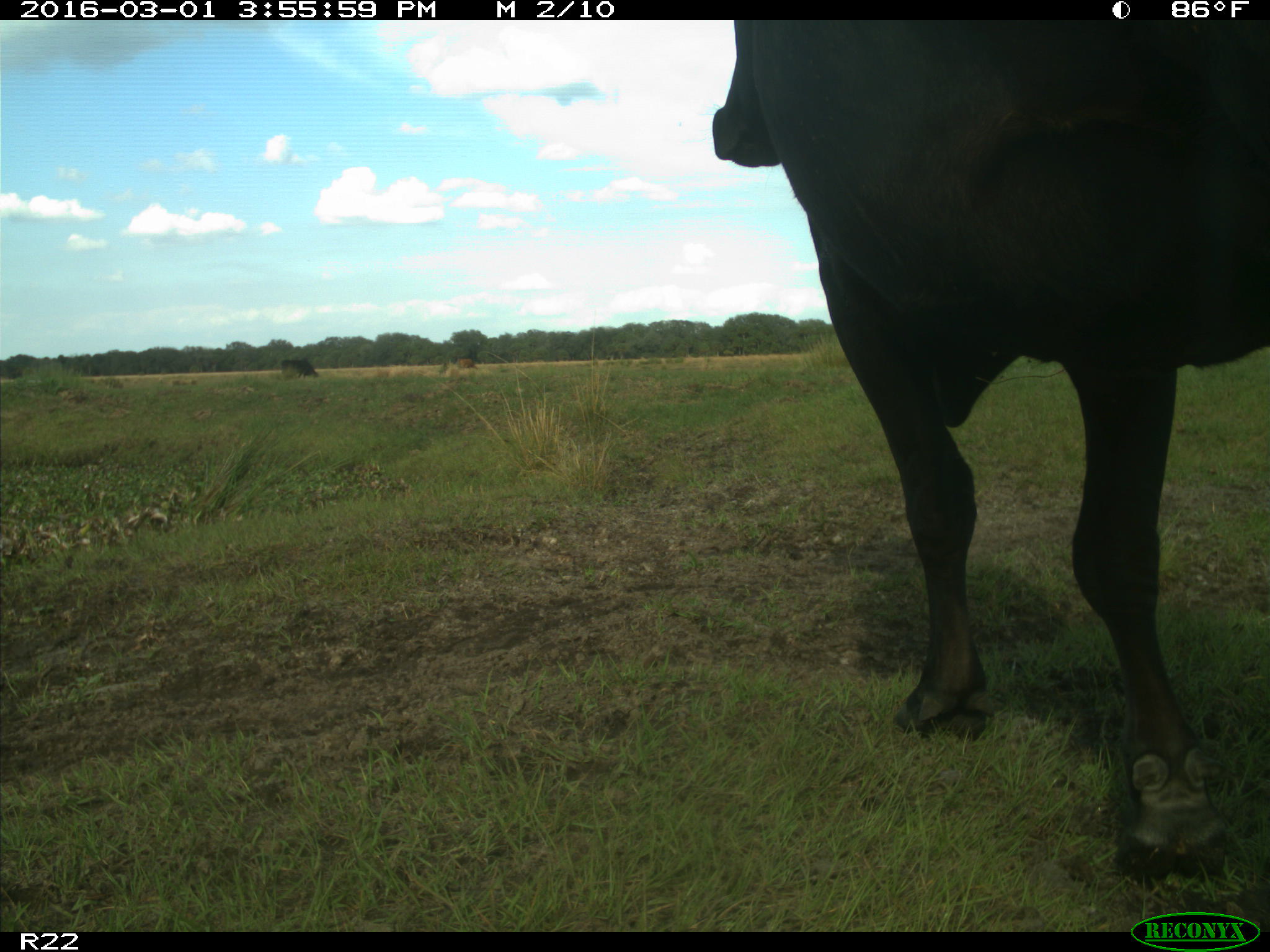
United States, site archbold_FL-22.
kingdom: Animalia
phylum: Chordata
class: Mammalia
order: Artiodactyla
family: Bovidae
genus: Bos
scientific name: Bos taurus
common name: domestic cow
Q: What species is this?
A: Bos taurus (domestic cow).